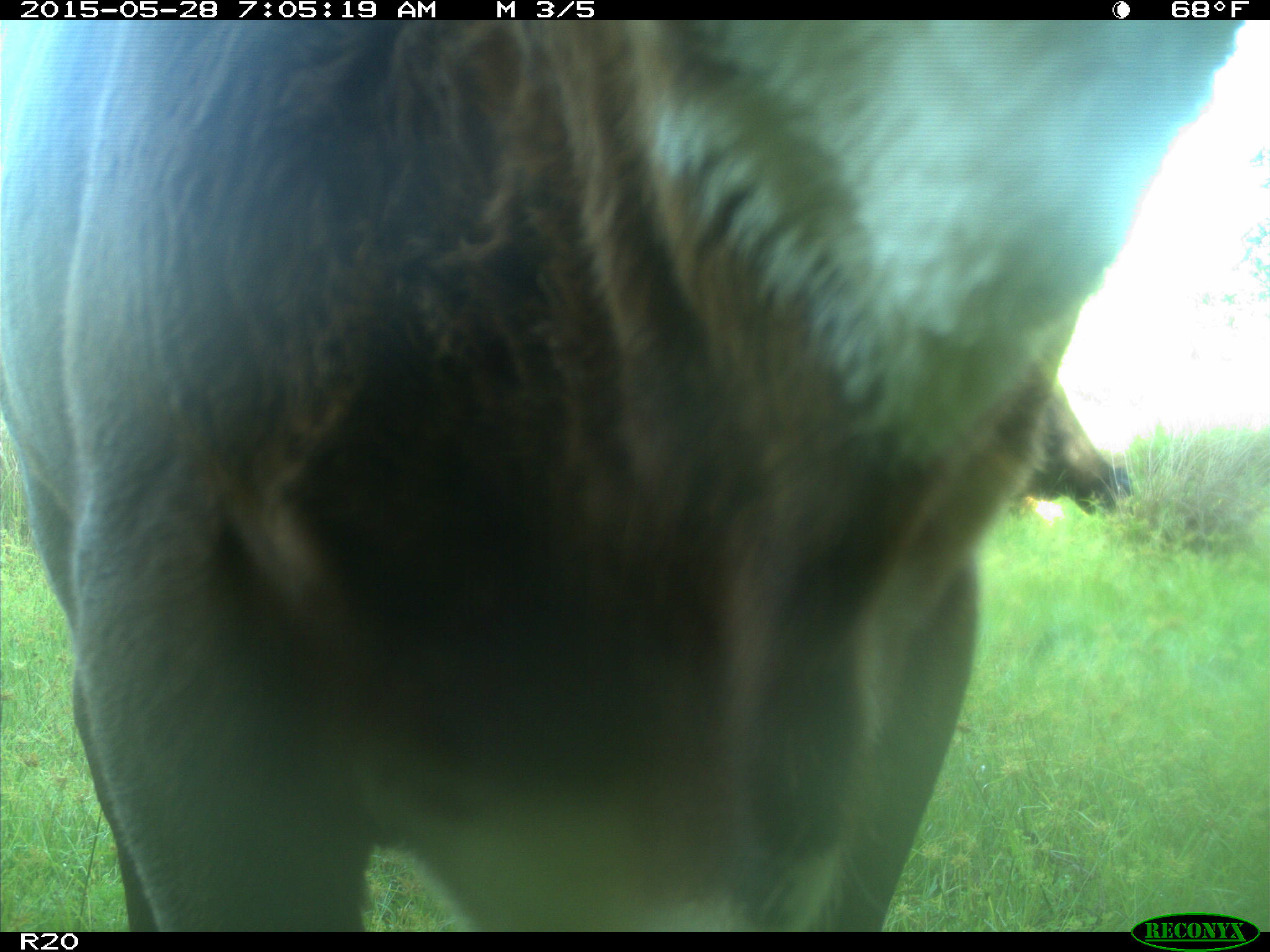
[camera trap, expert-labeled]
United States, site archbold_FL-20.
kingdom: Animalia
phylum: Chordata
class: Mammalia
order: Artiodactyla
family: Bovidae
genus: Bos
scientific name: Bos taurus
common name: domestic cow